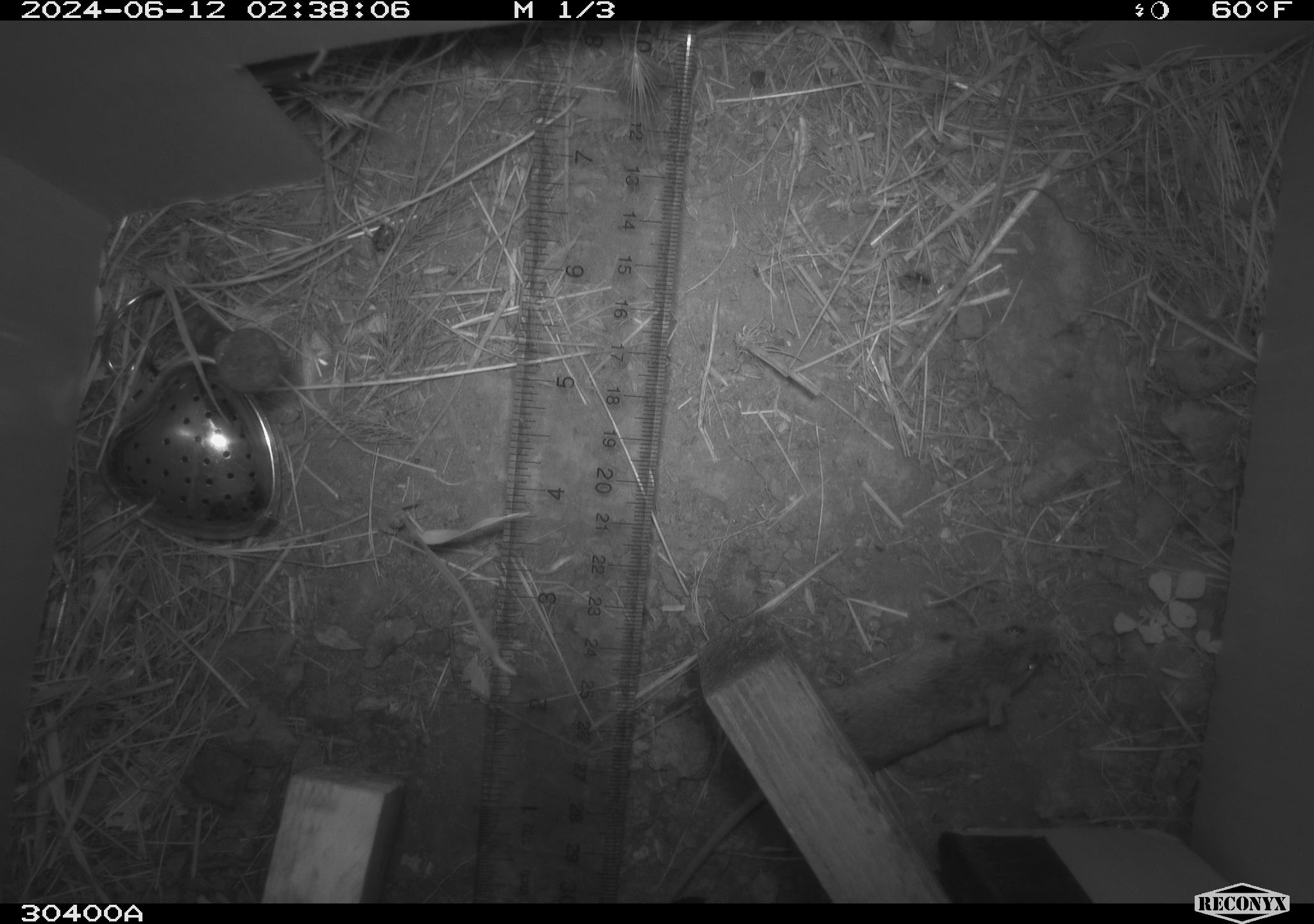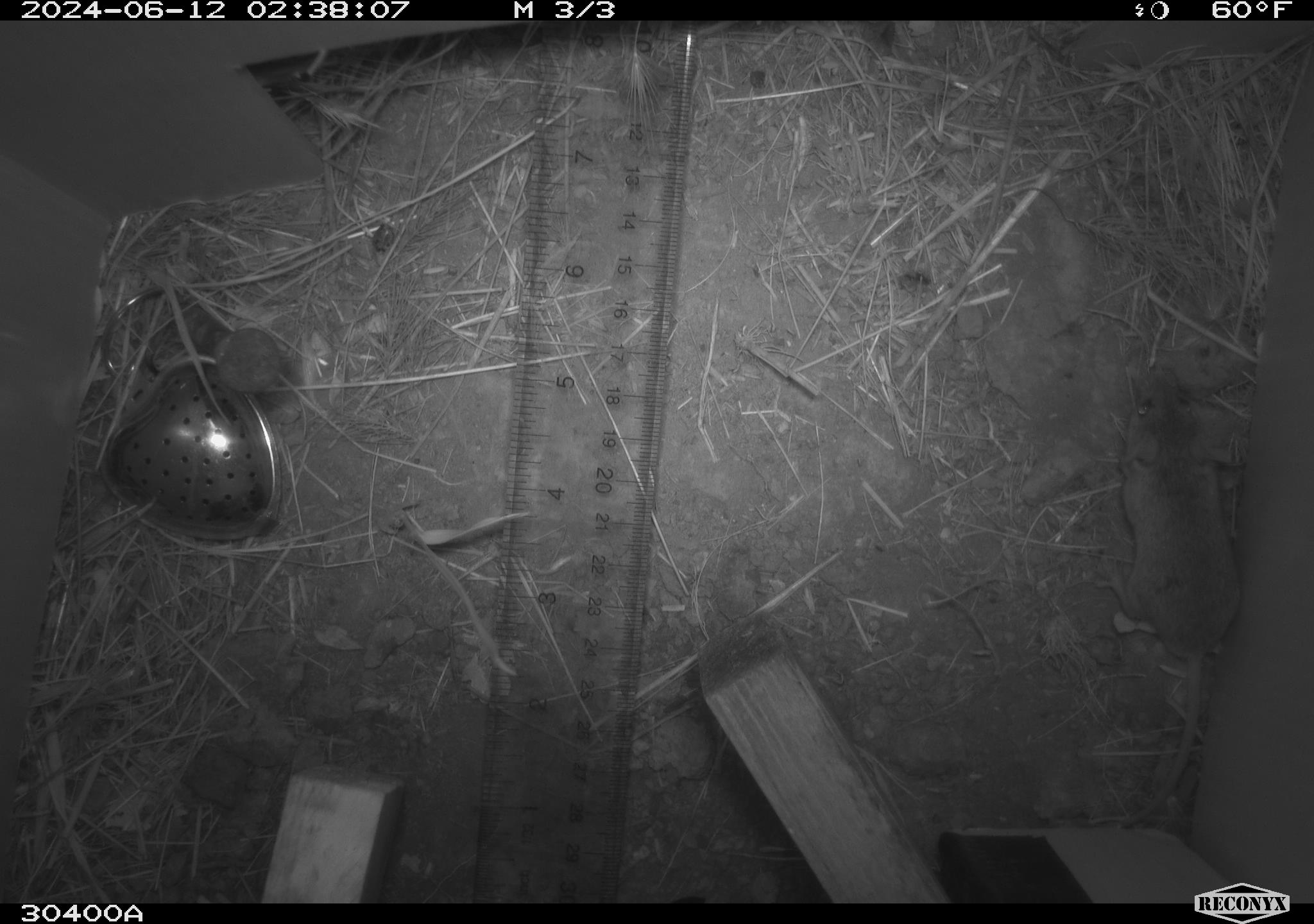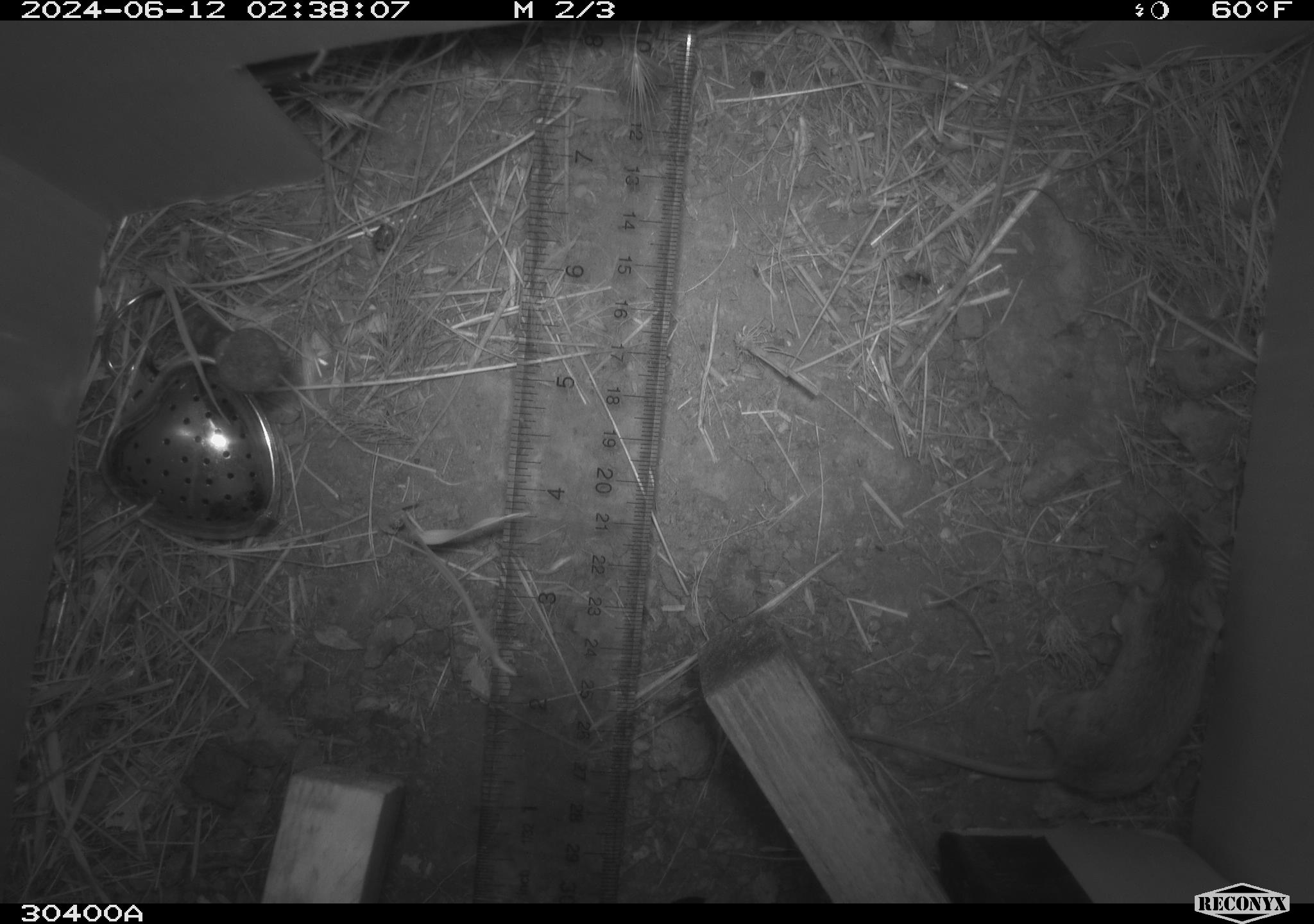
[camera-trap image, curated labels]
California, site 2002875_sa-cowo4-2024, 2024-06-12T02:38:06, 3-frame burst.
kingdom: Animalia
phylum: Chordata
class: Mammalia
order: Rodentia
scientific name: Rodentia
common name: mouse species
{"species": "mouse species (Rodentia)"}